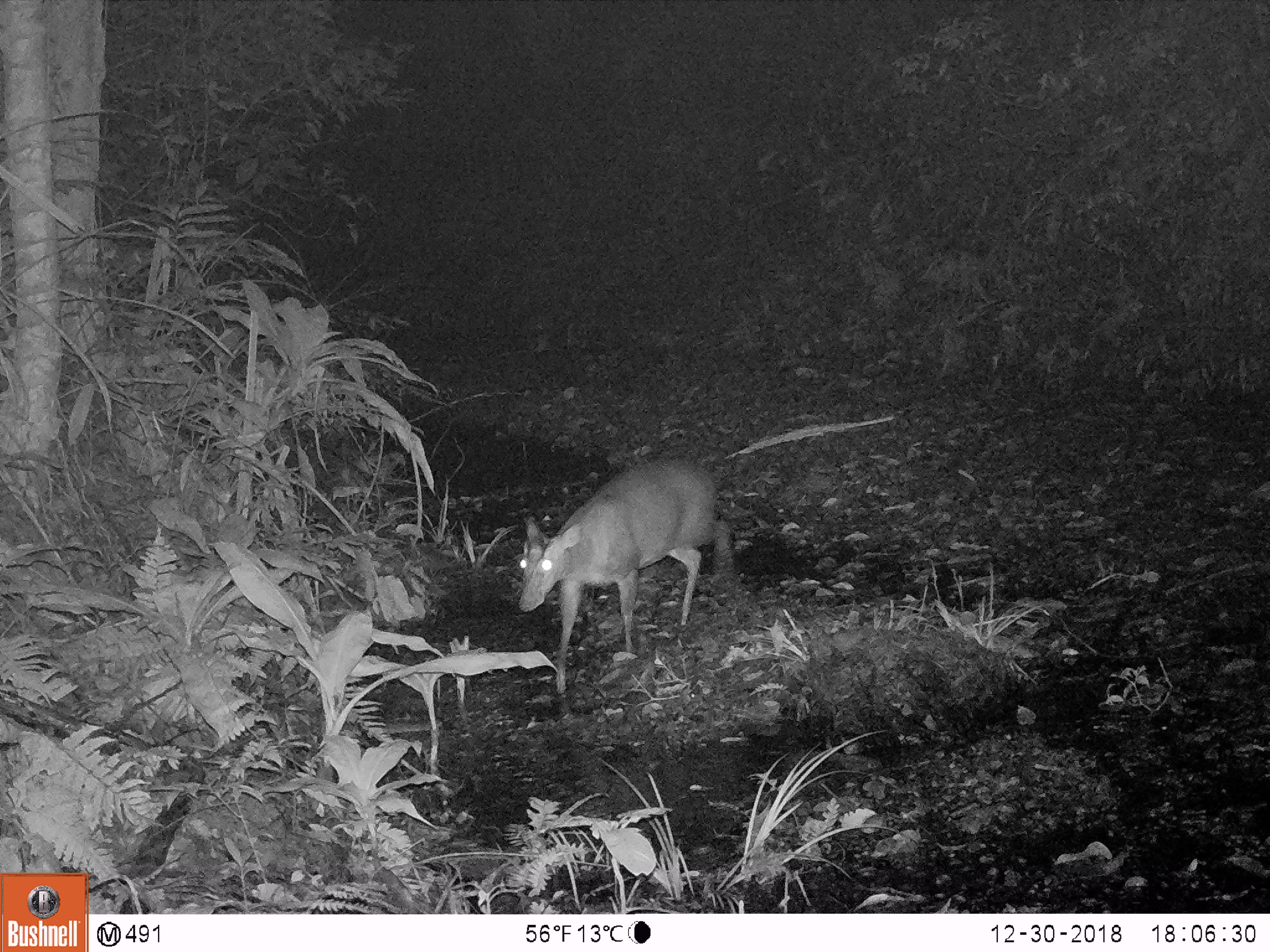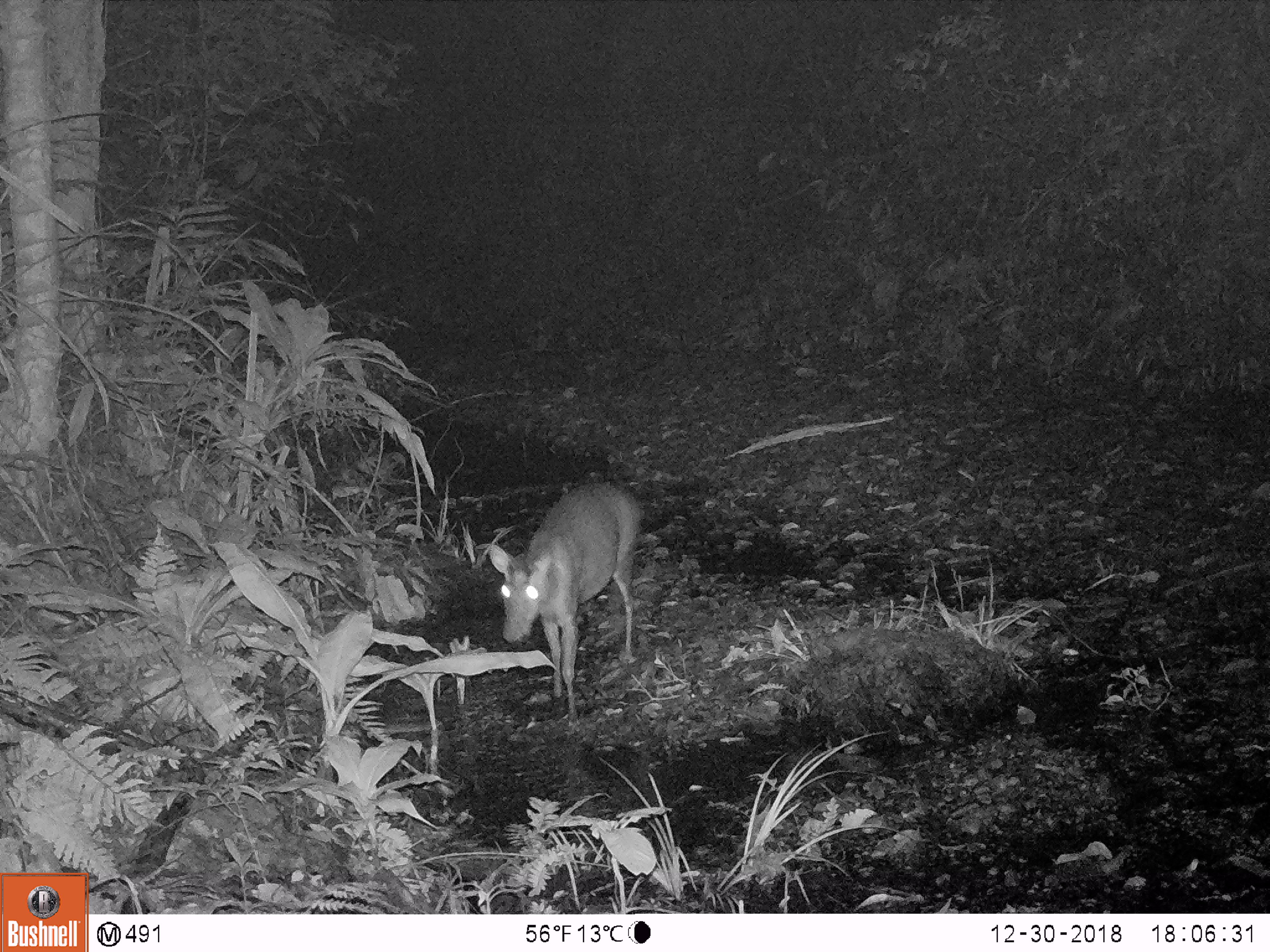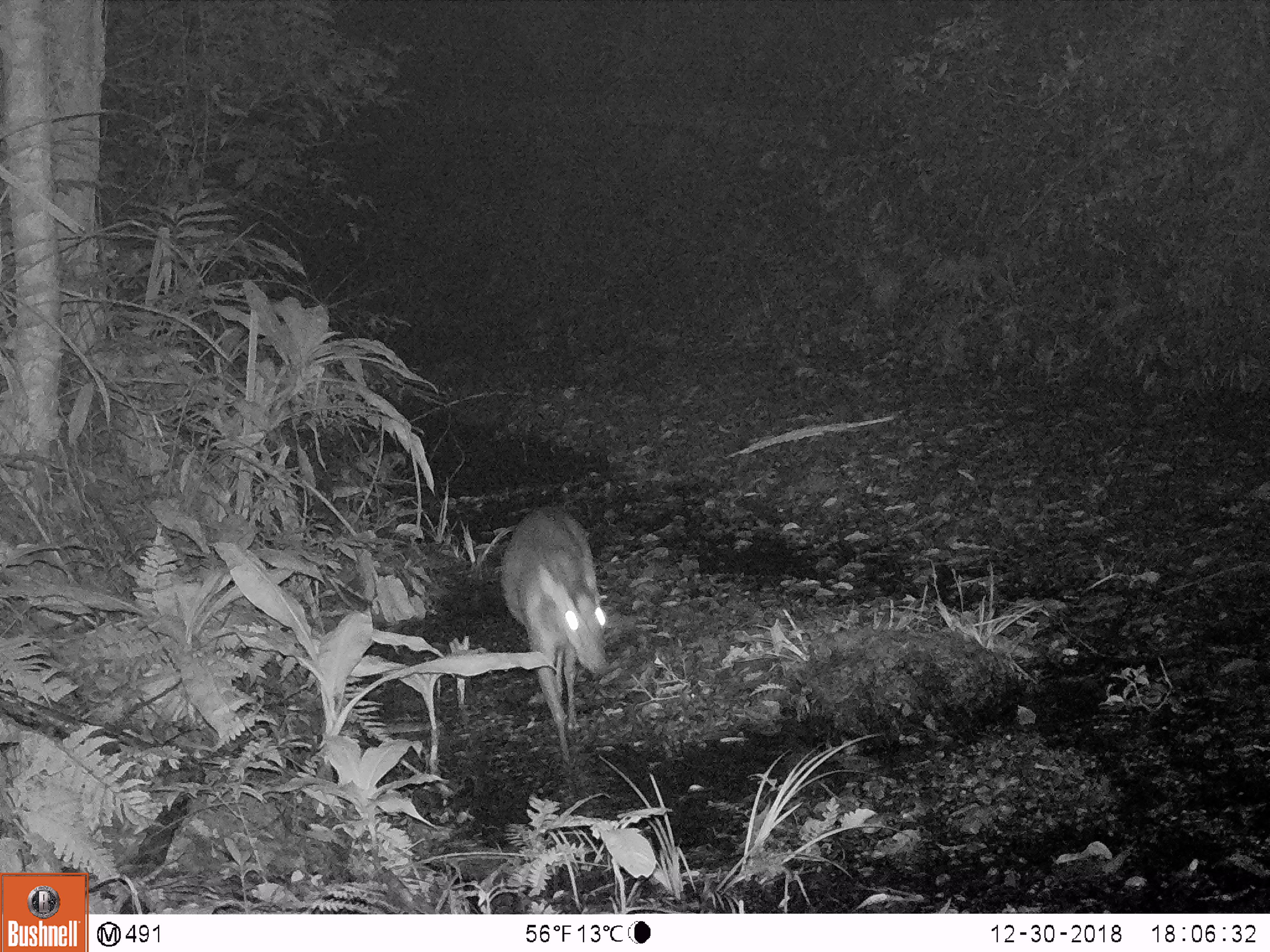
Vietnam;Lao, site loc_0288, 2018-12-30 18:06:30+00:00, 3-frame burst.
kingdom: Animalia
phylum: Chordata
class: Mammalia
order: Artiodactyla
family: Cervidae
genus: Muntiacus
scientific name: Muntiacus rooseveltorum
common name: roosevelt's muntjac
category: roosevelts muntjac group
Roosevelts muntjac group (roosevelt's muntjac) (Muntiacus rooseveltorum). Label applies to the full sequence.